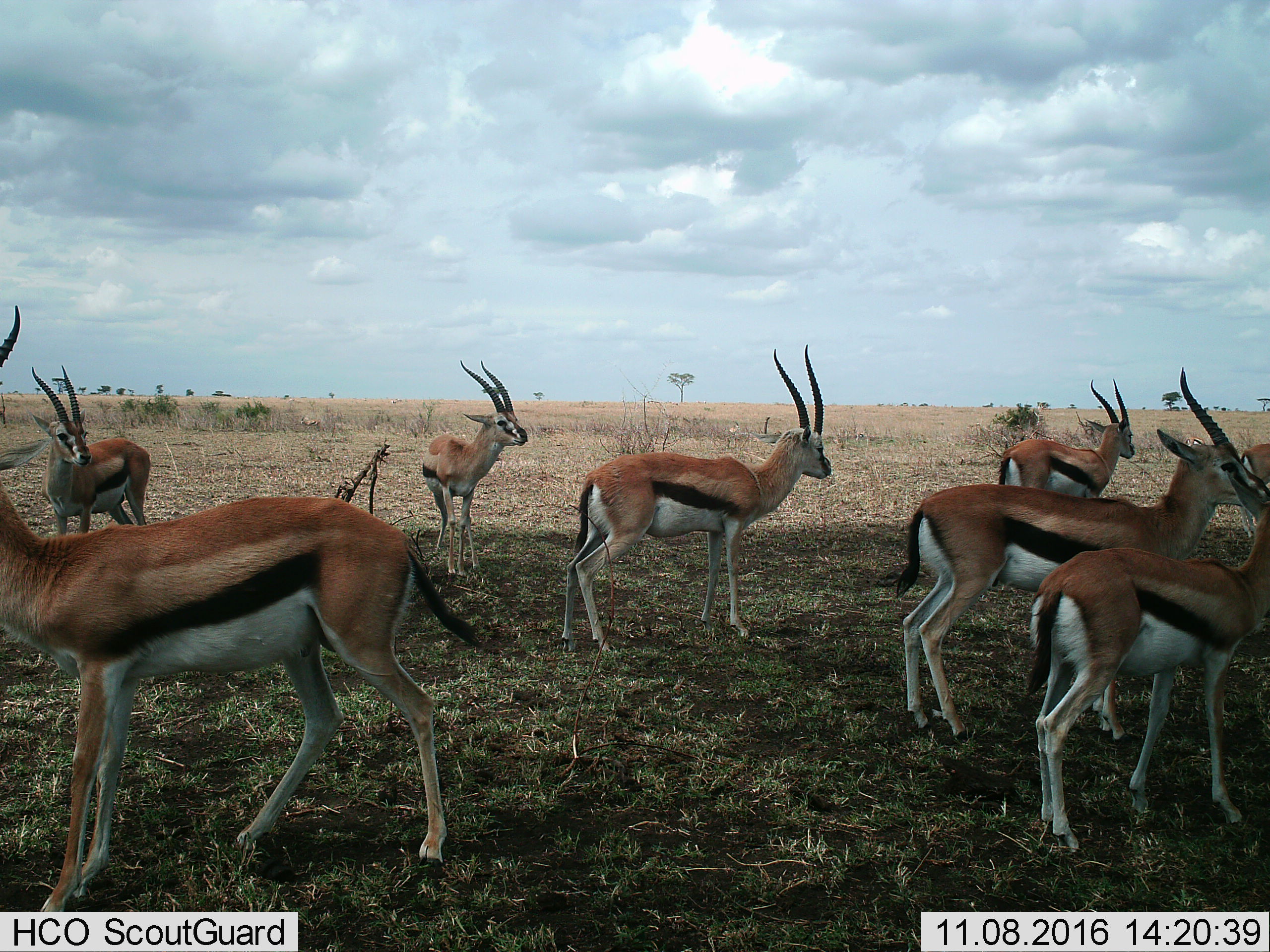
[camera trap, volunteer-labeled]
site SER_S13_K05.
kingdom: Animalia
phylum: Chordata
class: Mammalia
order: Artiodactyla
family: Bovidae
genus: Eudorcas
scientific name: Eudorcas thomsonii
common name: thomson's gazelle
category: gazellethomsons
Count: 8.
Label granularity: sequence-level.